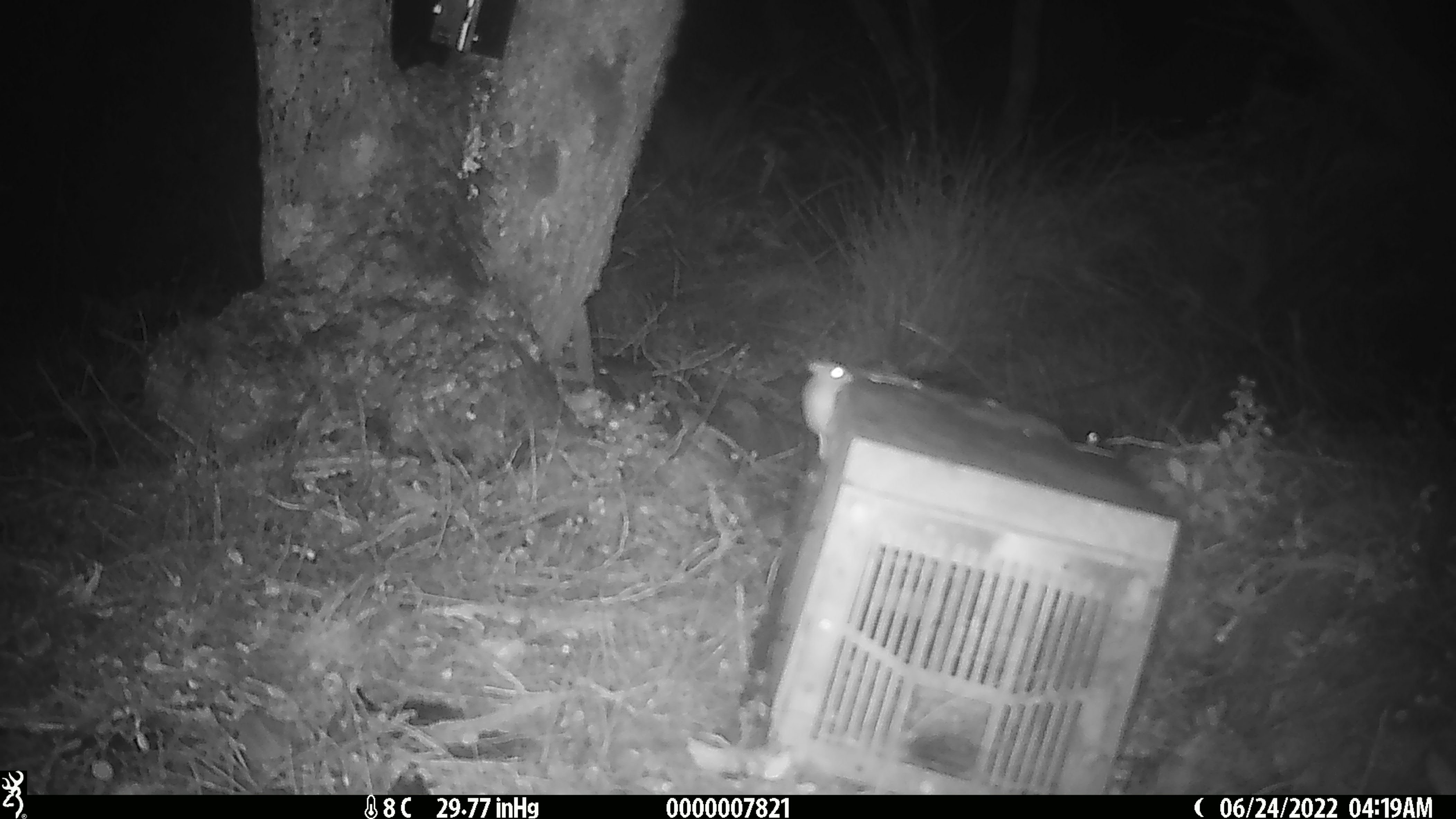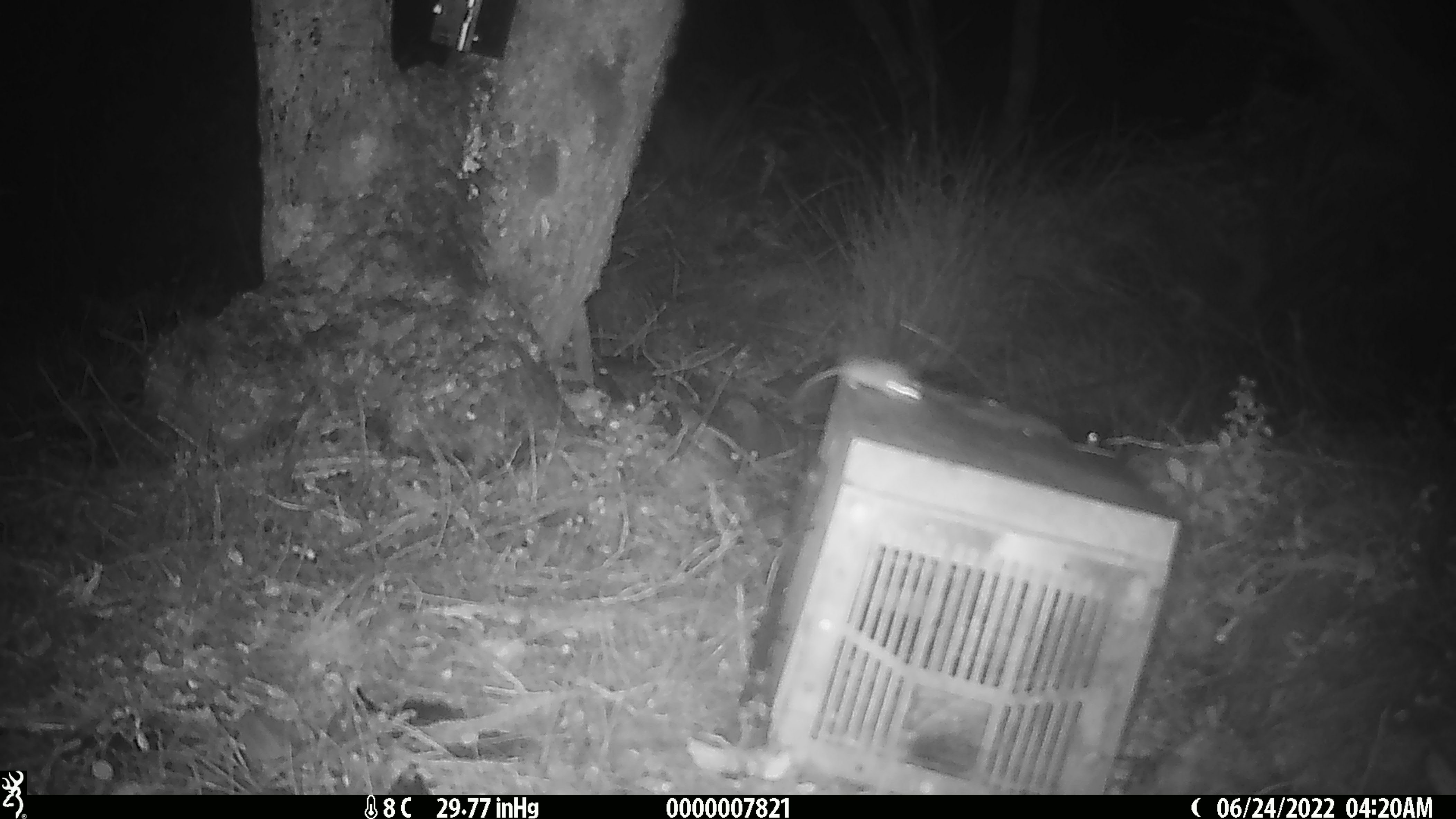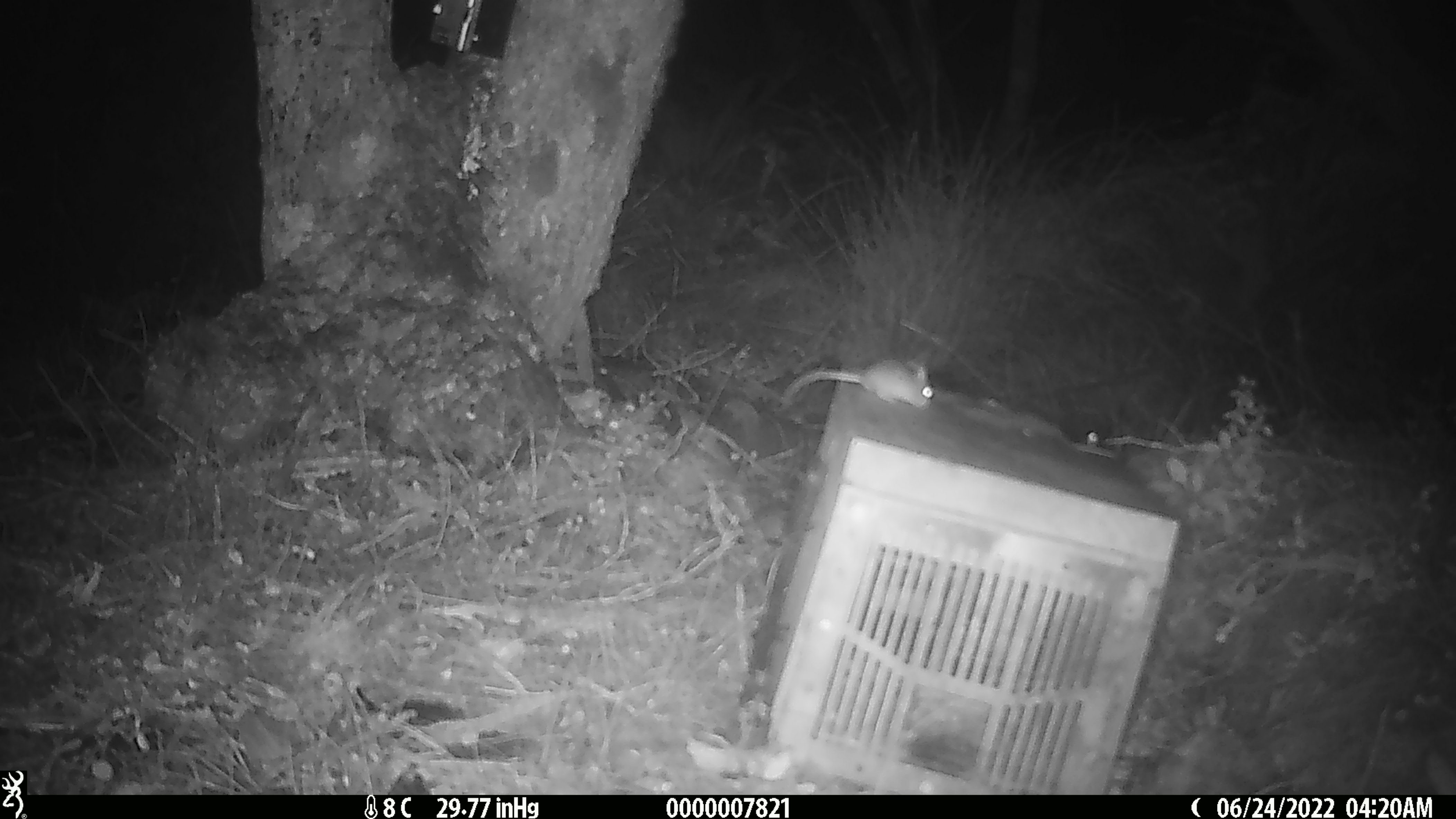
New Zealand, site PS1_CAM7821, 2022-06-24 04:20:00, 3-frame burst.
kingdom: Animalia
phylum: Chordata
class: Mammalia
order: Rodentia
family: Muridae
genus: Mus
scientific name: Mus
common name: mouse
Mouse (Mus).